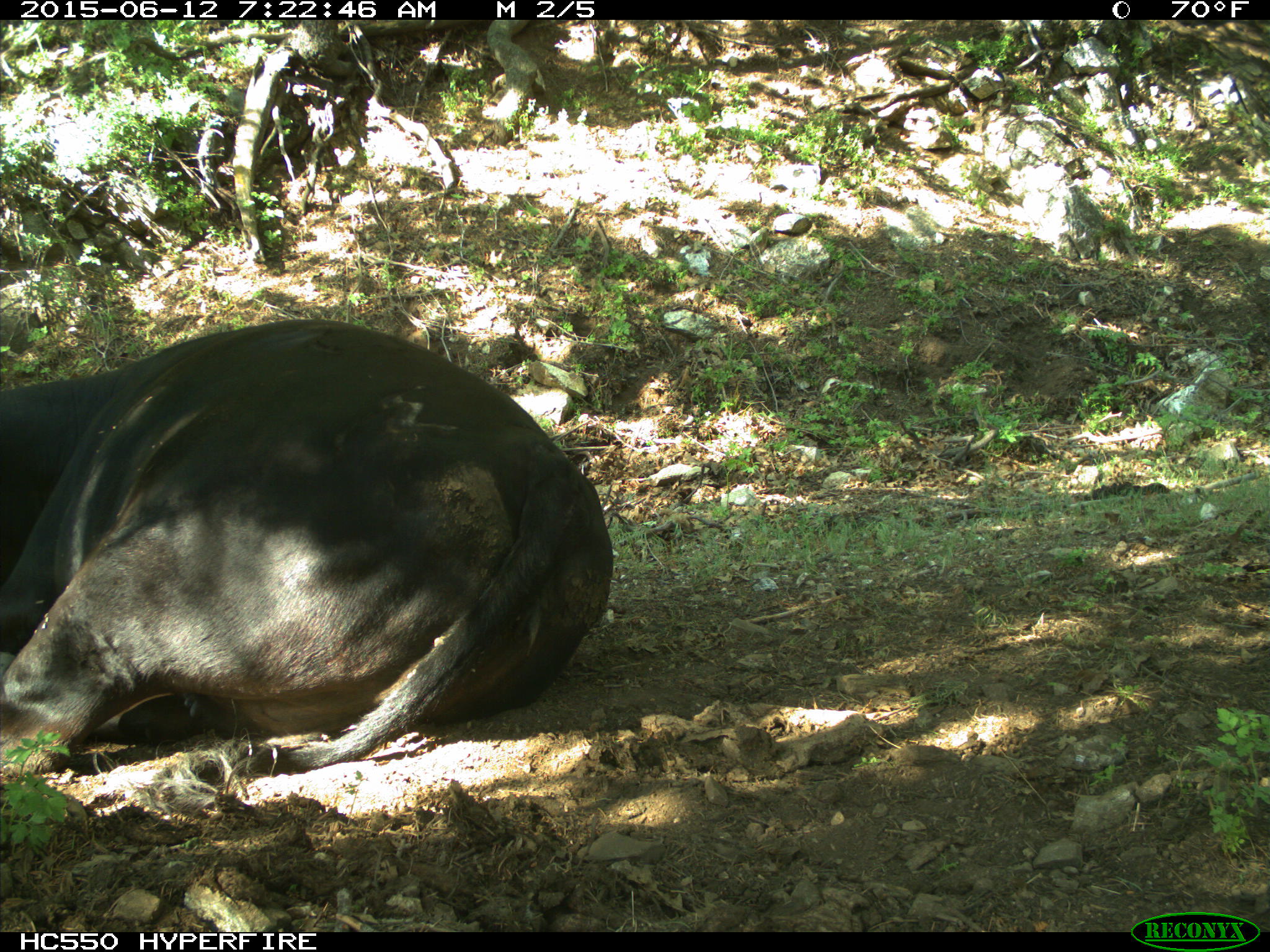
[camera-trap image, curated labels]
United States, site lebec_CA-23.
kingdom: Animalia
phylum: Chordata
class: Mammalia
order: Artiodactyla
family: Bovidae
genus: Bos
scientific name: Bos taurus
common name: domestic cow